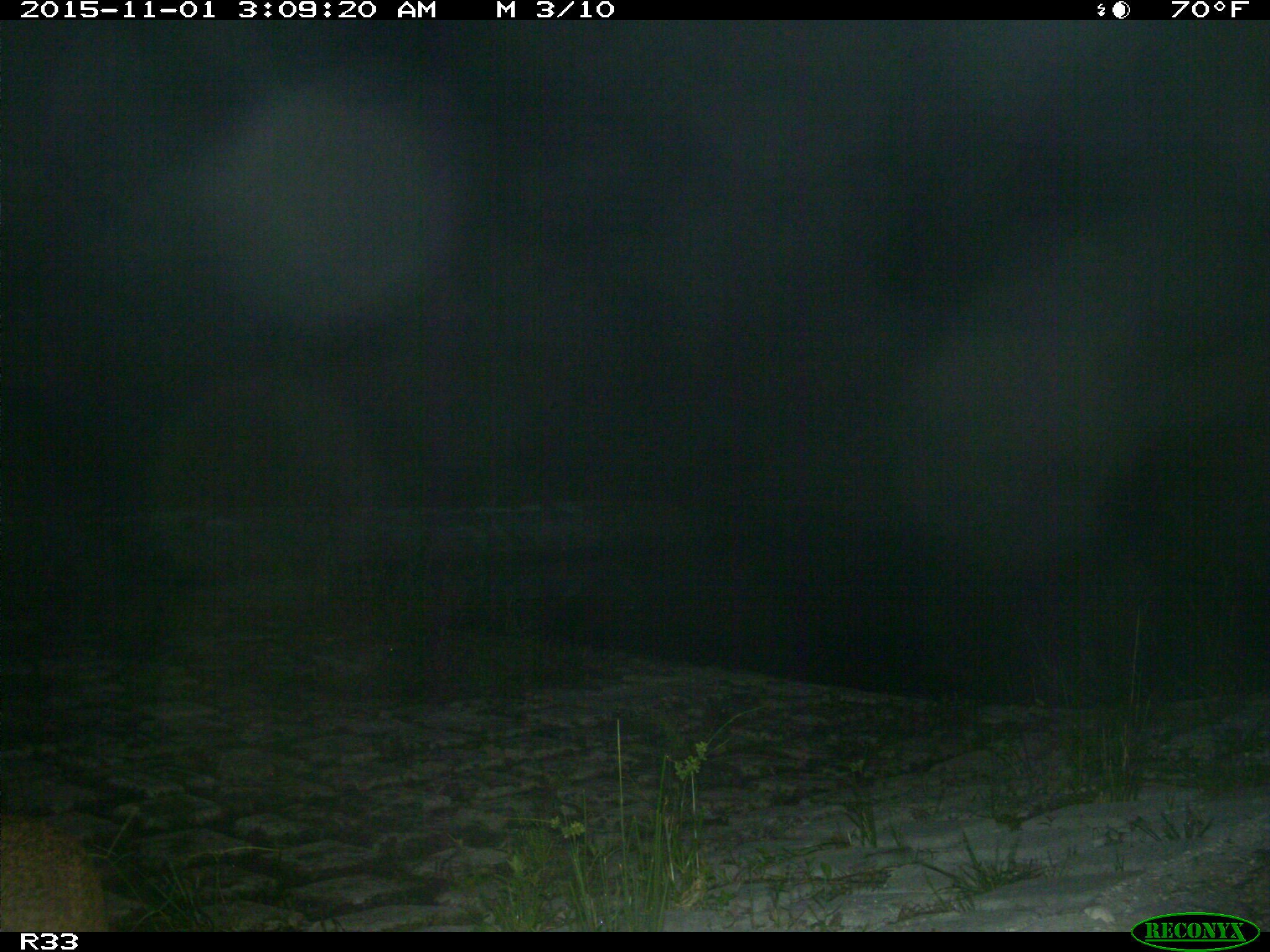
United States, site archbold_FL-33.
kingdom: Animalia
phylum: Chordata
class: Mammalia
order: Carnivora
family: Felidae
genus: Lynx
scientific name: Lynx rufus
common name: bobcat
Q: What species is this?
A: Lynx rufus (bobcat).